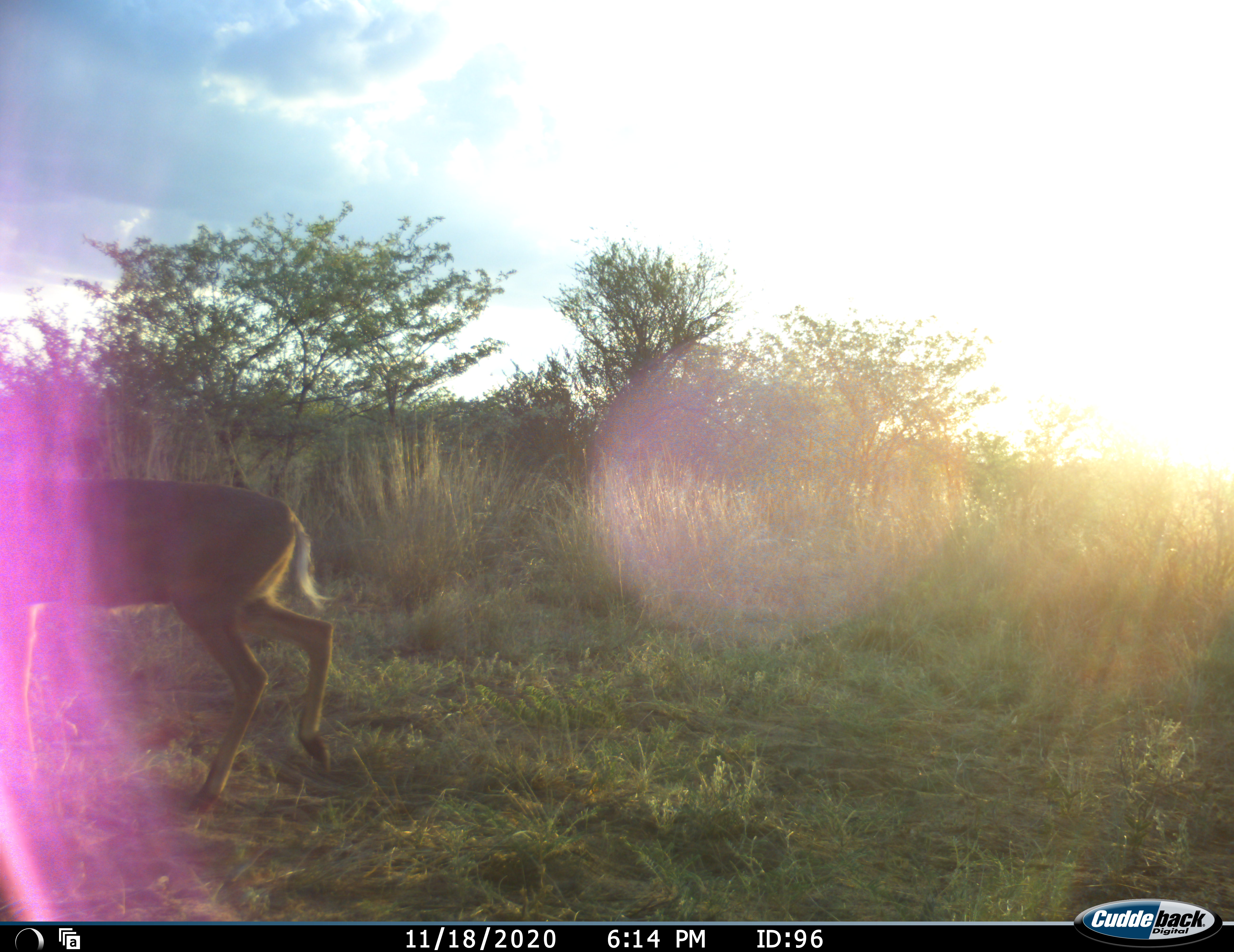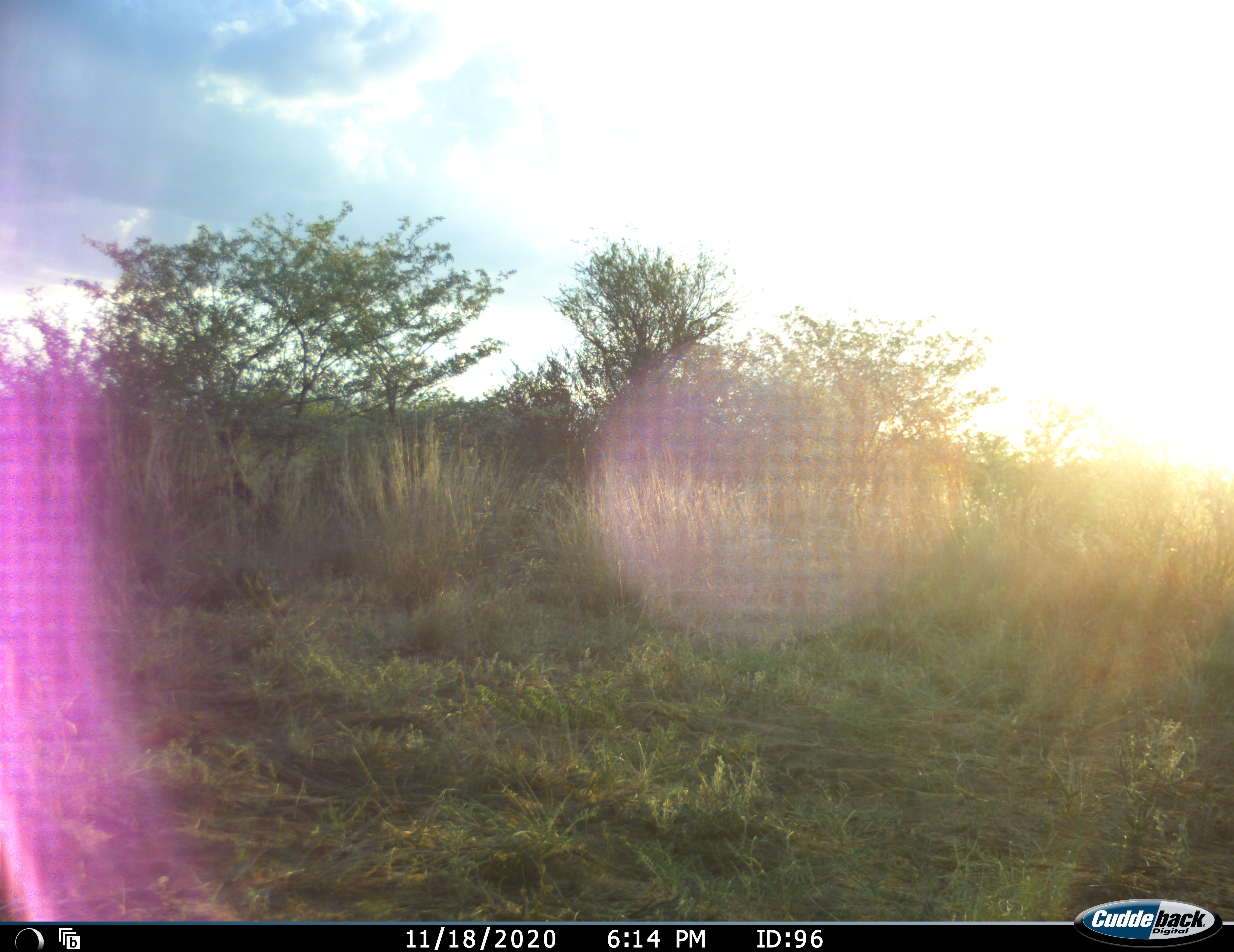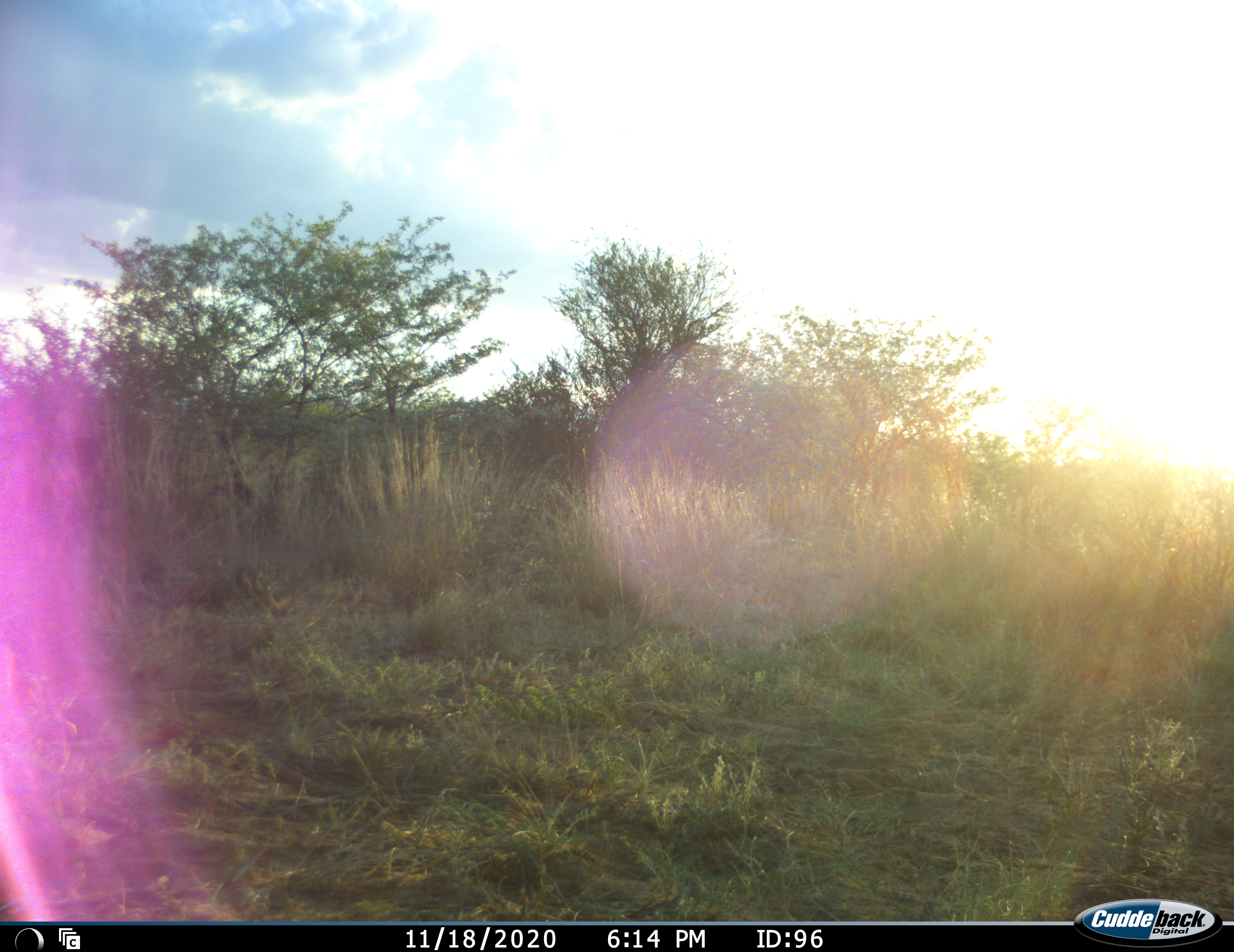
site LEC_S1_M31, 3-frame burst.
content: unidentified animal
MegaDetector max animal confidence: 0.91